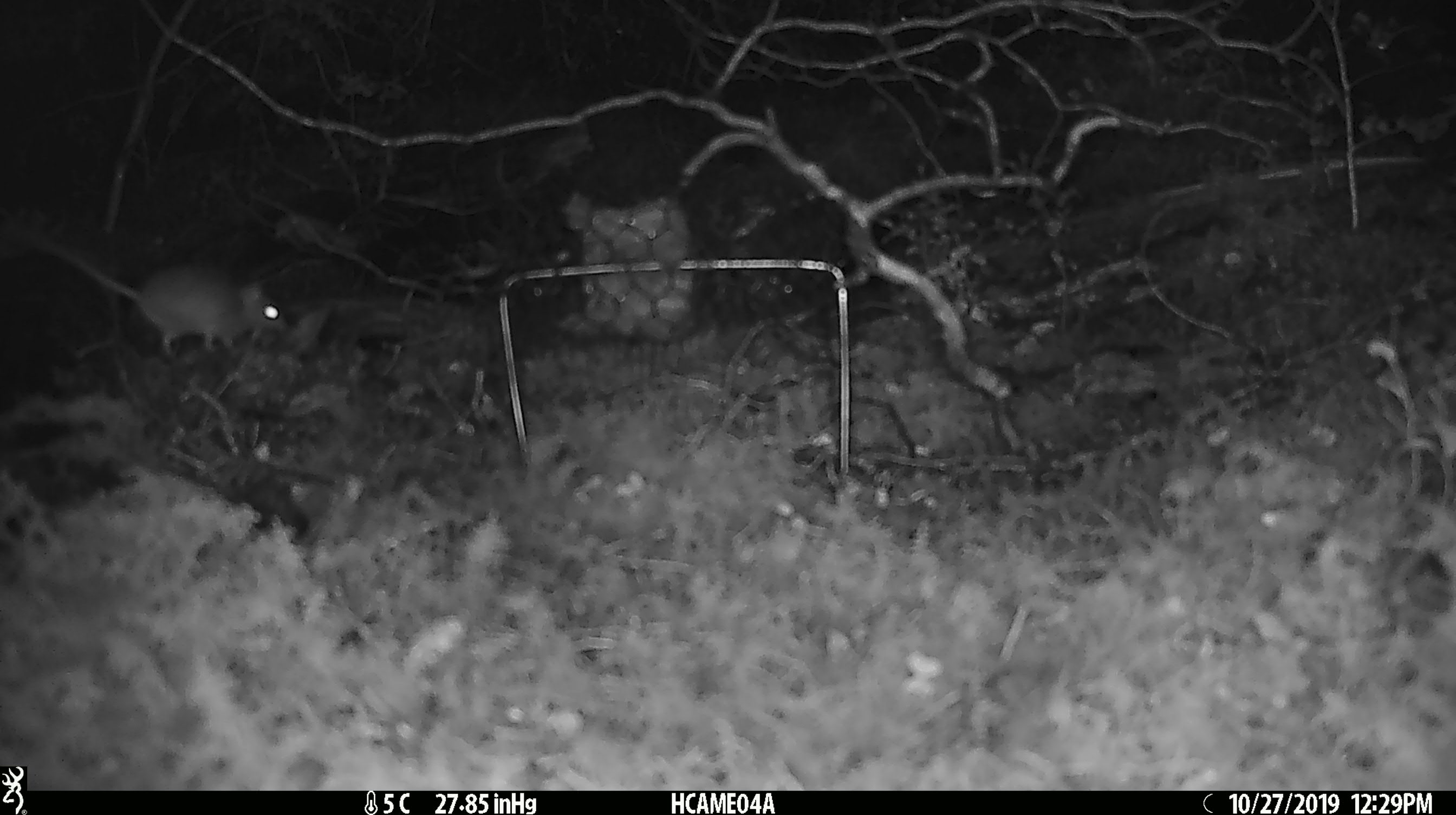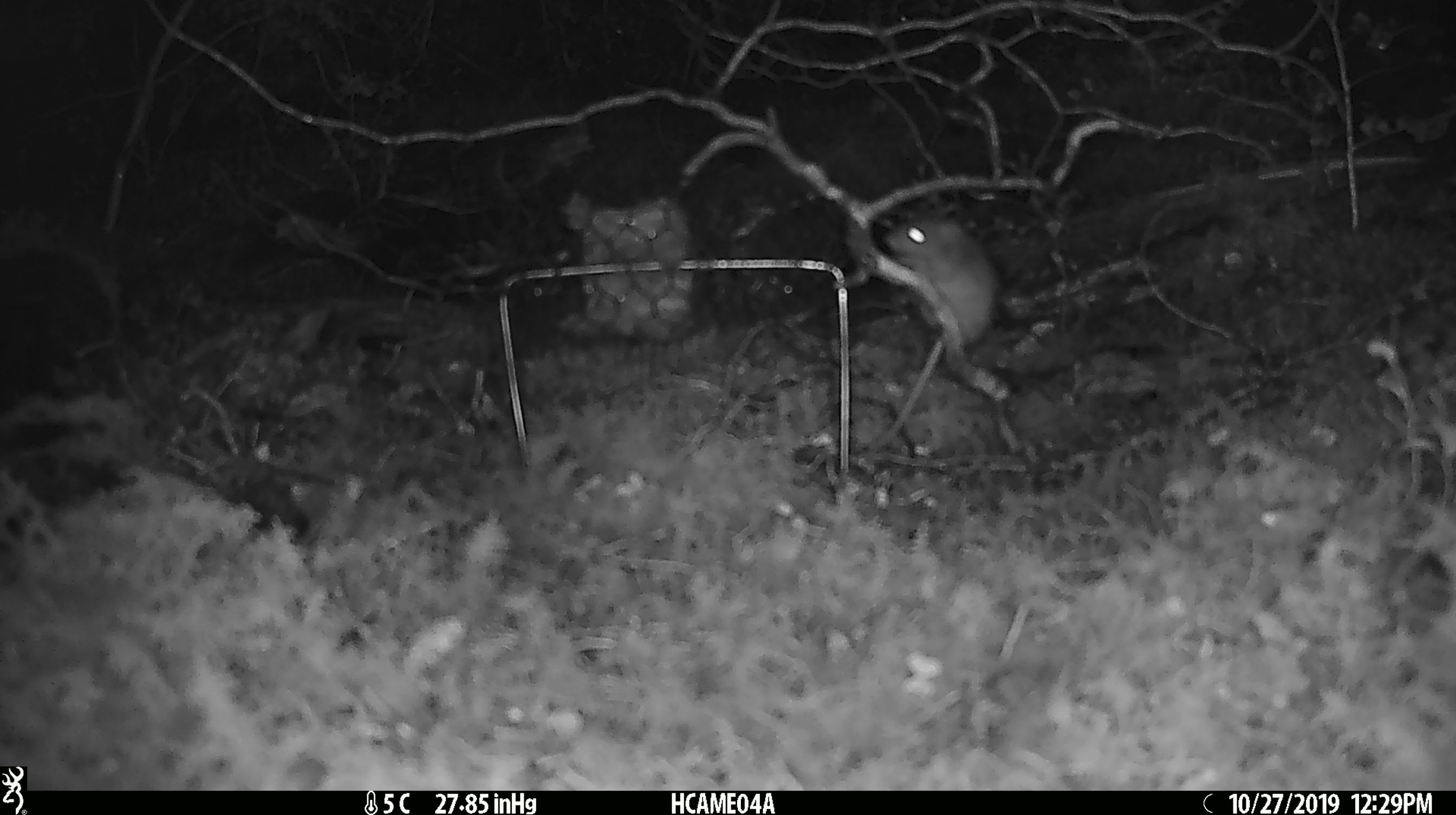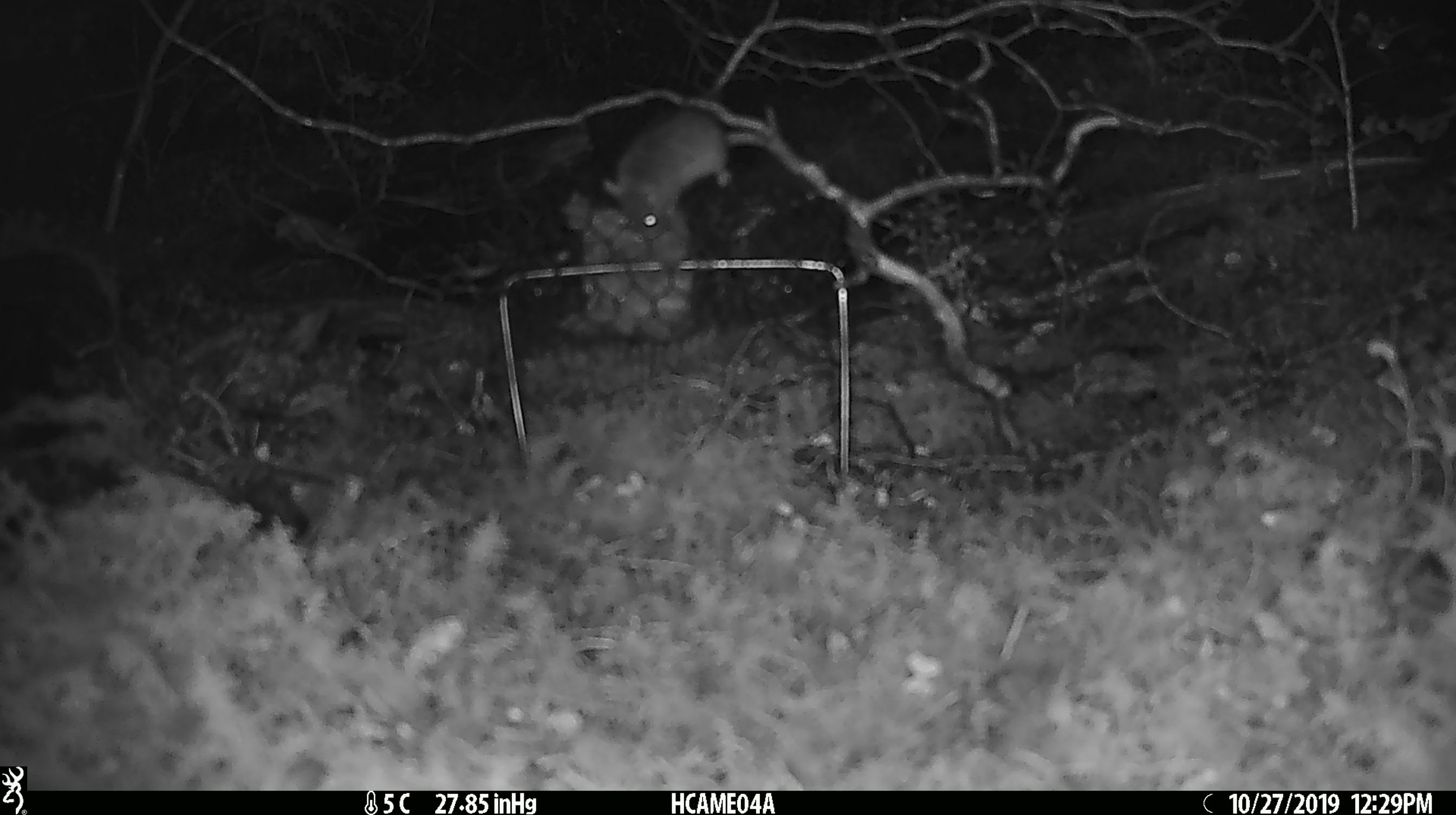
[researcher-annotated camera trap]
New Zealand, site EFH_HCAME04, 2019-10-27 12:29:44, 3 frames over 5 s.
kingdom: Animalia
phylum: Chordata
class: Mammalia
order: Rodentia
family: Muridae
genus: Mus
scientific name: Mus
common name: mouse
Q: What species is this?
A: Mouse (Mus).